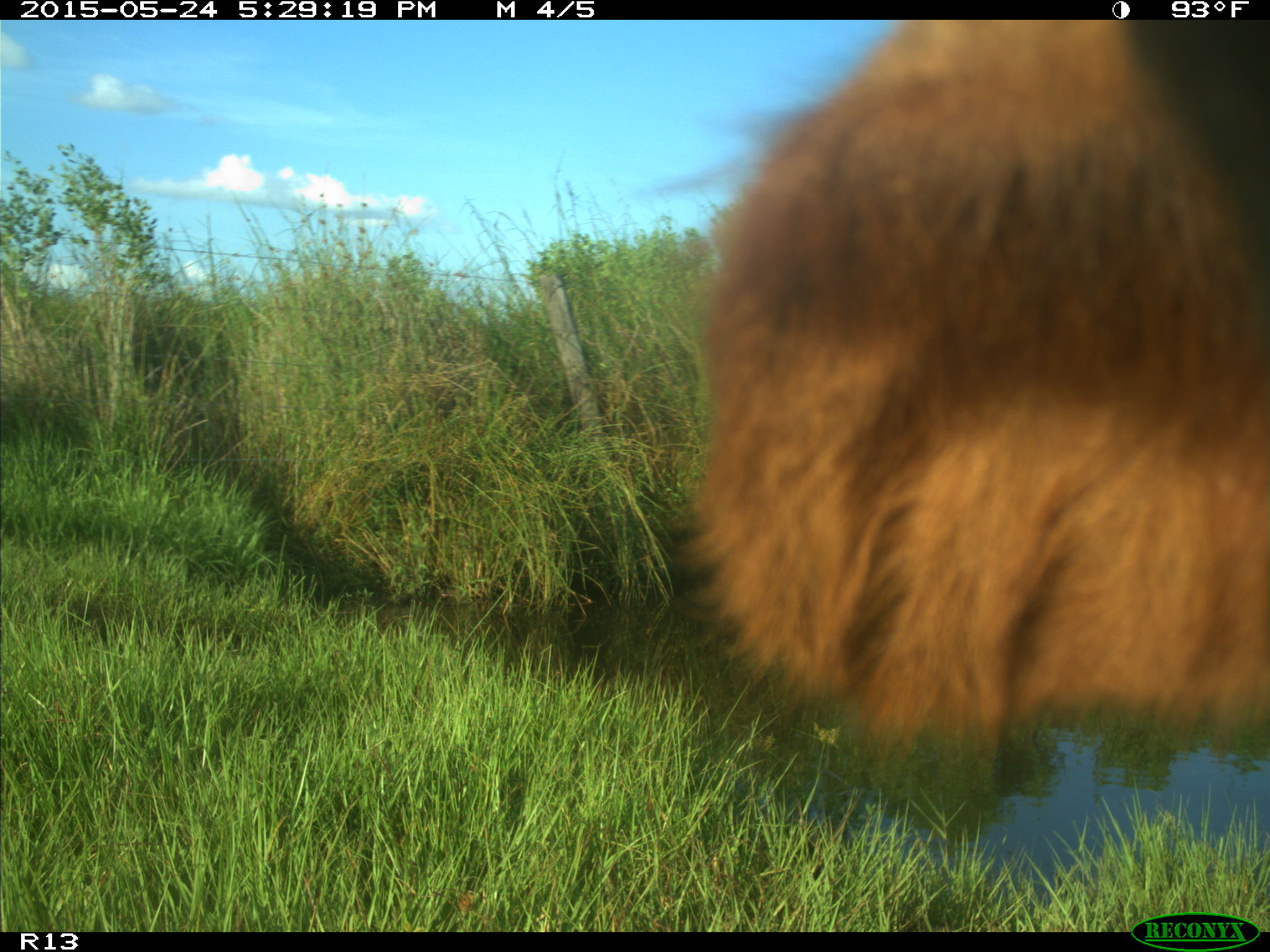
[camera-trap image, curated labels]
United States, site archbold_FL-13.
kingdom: Animalia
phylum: Chordata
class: Mammalia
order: Artiodactyla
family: Bovidae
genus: Bos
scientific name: Bos taurus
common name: domestic cow